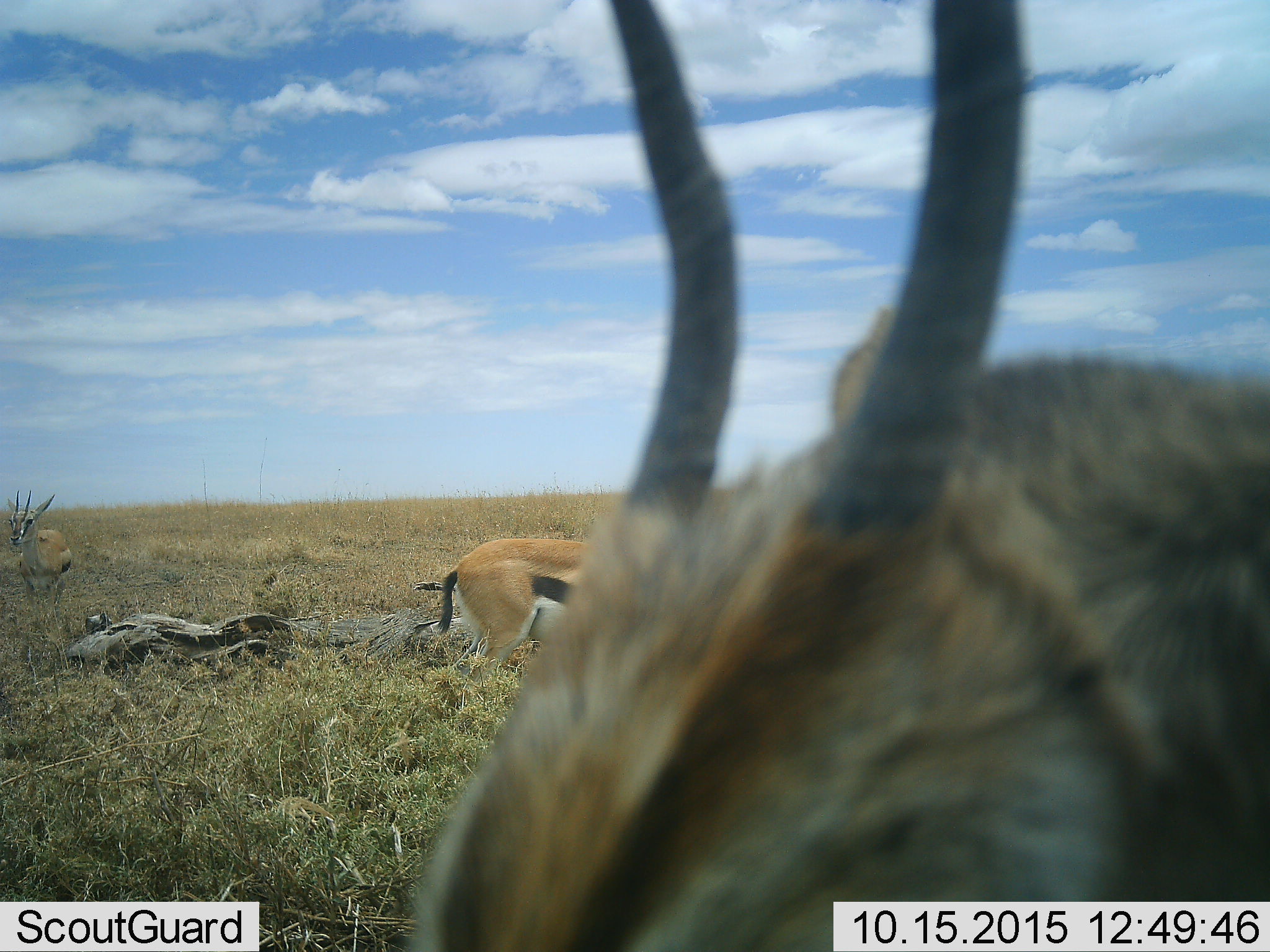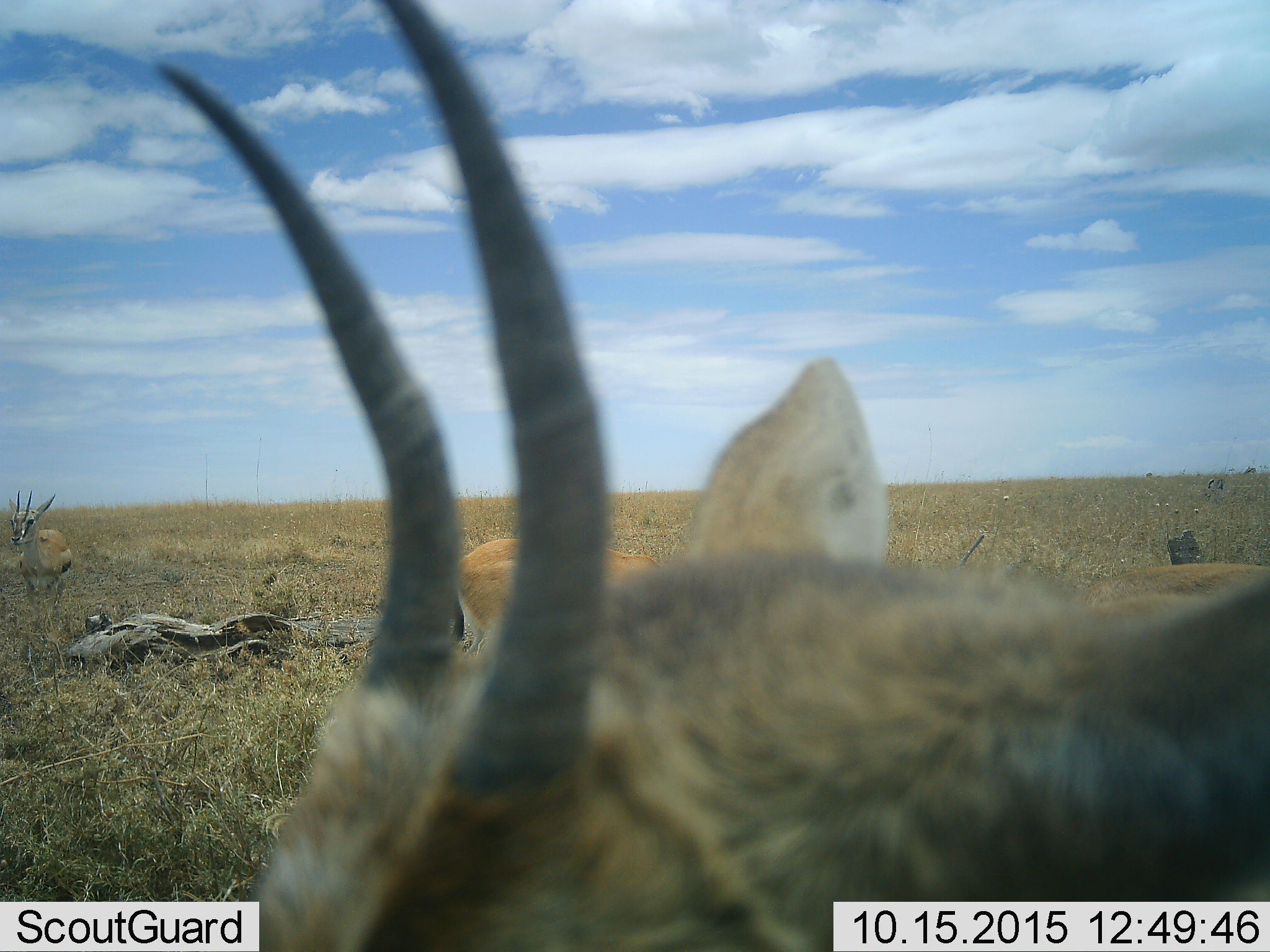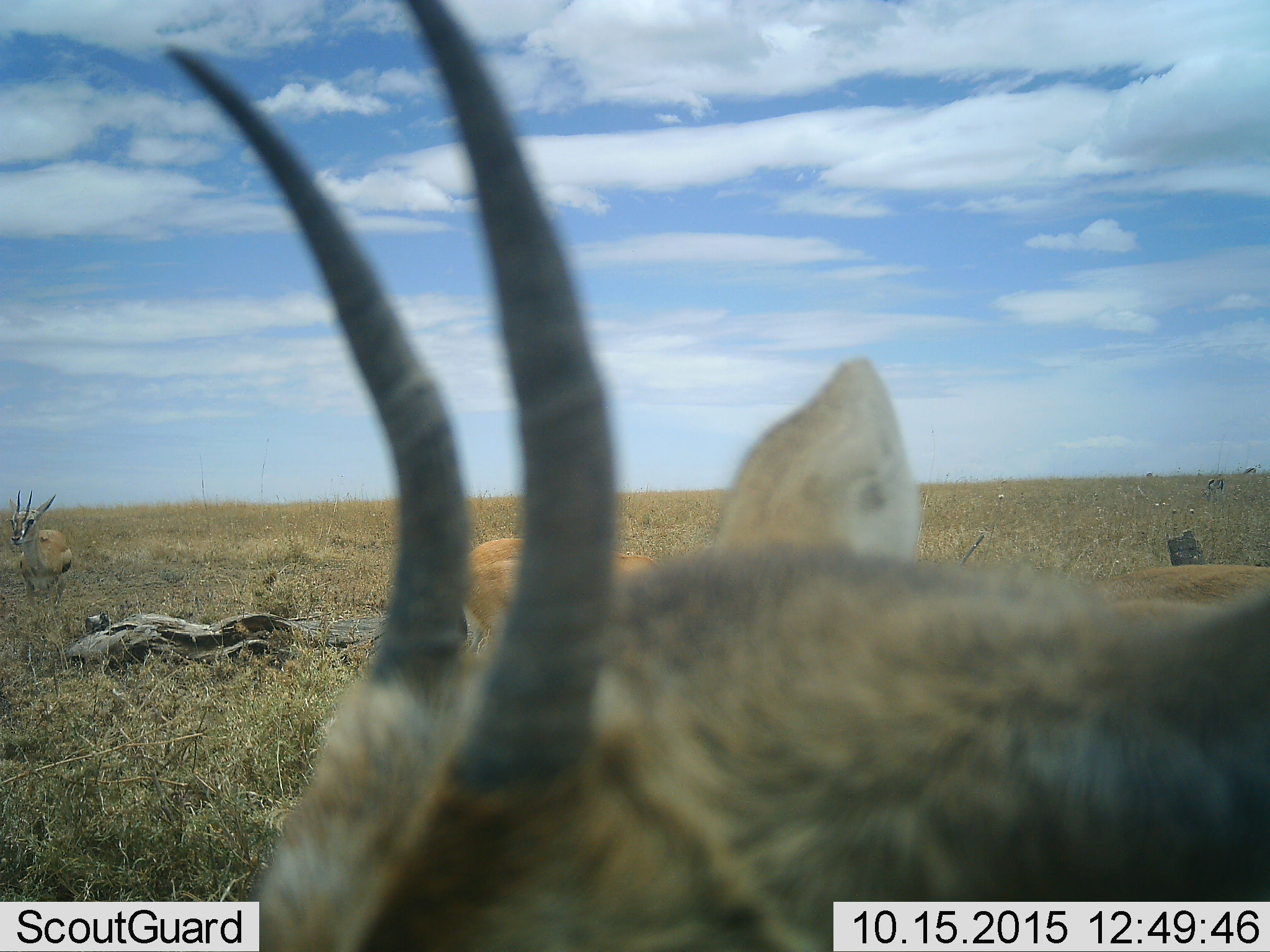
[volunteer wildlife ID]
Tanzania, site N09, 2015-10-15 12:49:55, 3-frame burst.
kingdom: Animalia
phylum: Chordata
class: Mammalia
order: Artiodactyla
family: Bovidae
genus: Eudorcas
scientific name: Eudorcas thomsonii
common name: thomson's gazelle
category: gazellethomsons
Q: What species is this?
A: Gazellethomsons (thomson's gazelle) (Eudorcas thomsonii).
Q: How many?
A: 3.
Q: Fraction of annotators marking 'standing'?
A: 56%.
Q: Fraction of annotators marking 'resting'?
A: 11%.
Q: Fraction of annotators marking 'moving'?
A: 22%.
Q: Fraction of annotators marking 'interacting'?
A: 0%.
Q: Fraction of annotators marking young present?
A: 11%.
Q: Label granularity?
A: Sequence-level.